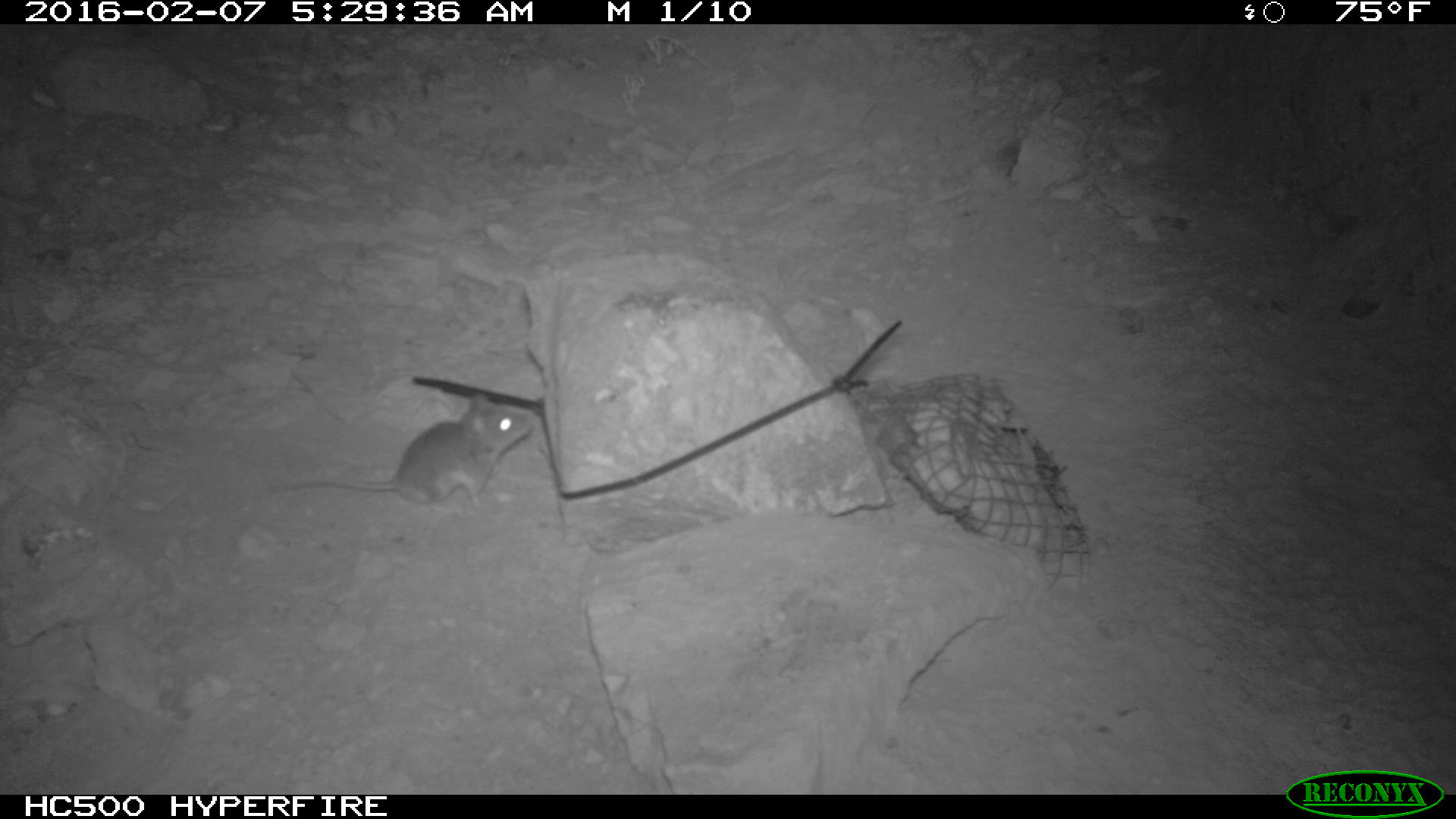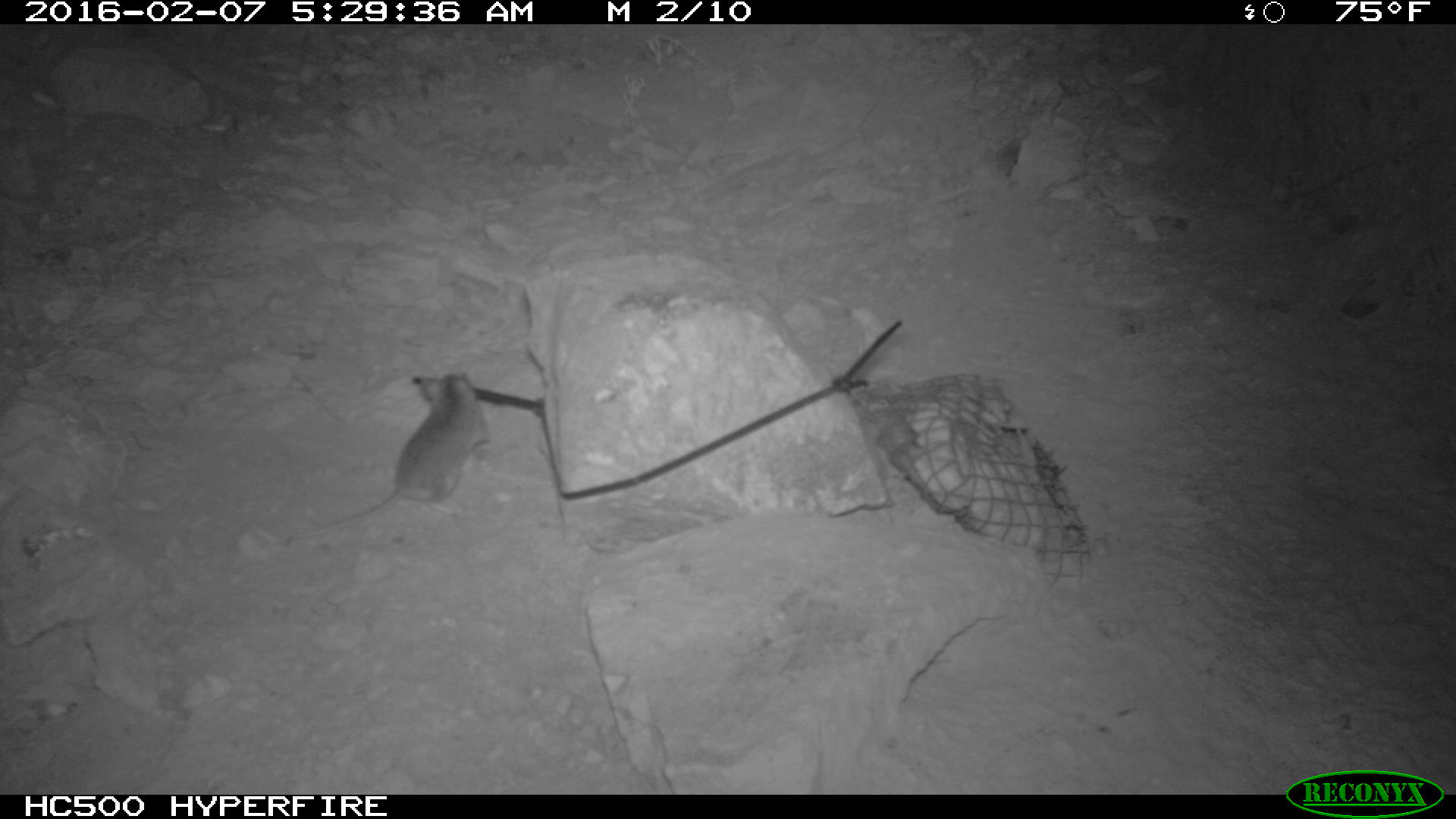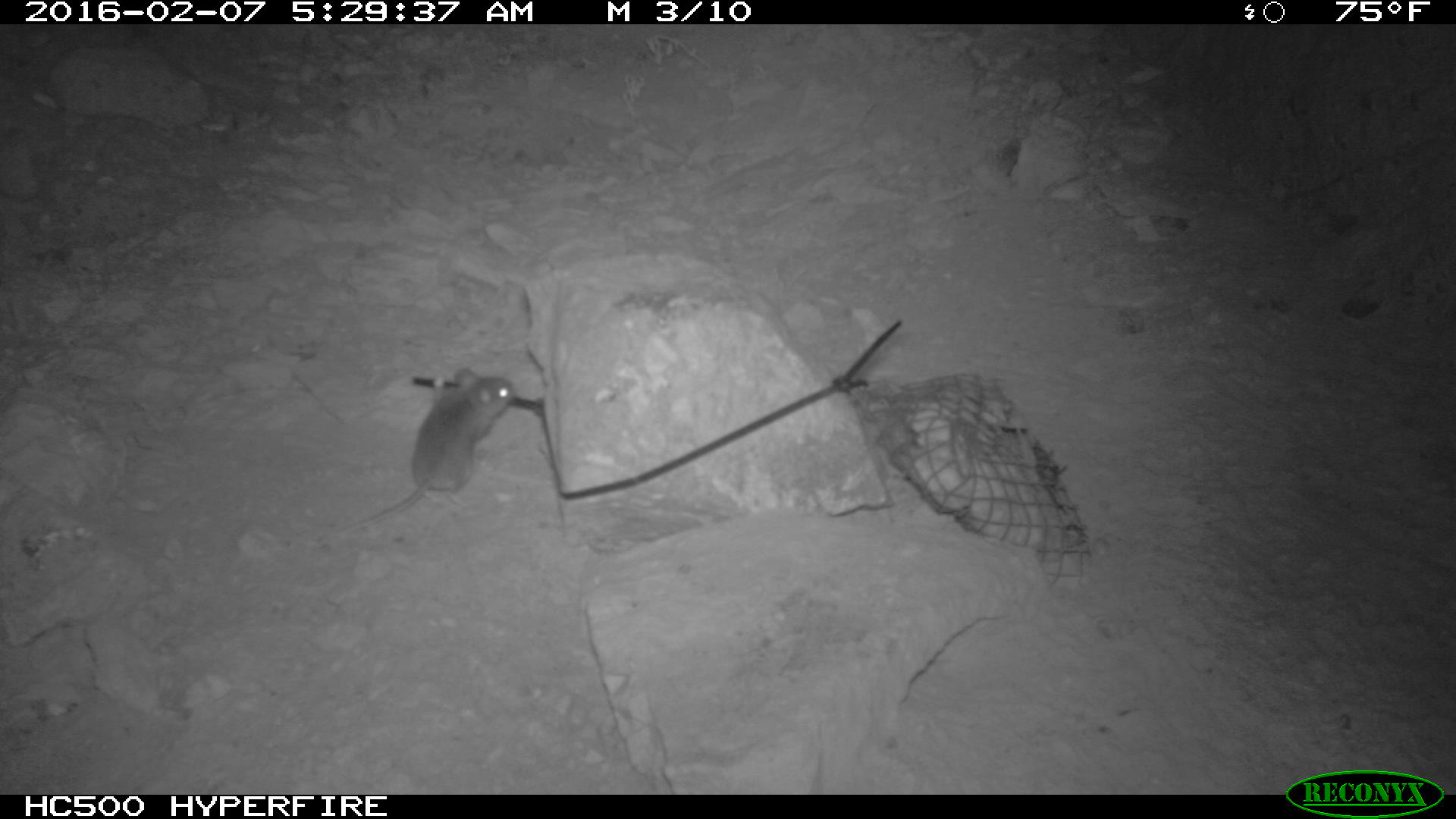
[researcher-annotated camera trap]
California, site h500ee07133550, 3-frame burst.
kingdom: Animalia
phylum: Chordata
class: Mammalia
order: Rodentia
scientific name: Rodentia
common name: rodent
Rodent (Rodentia).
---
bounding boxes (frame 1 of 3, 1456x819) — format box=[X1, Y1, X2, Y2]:
rodent: box=[264, 391, 535, 508]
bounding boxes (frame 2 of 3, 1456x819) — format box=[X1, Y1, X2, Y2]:
rodent: box=[292, 369, 492, 538]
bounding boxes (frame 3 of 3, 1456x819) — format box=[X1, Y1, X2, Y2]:
rodent: box=[308, 368, 515, 549]